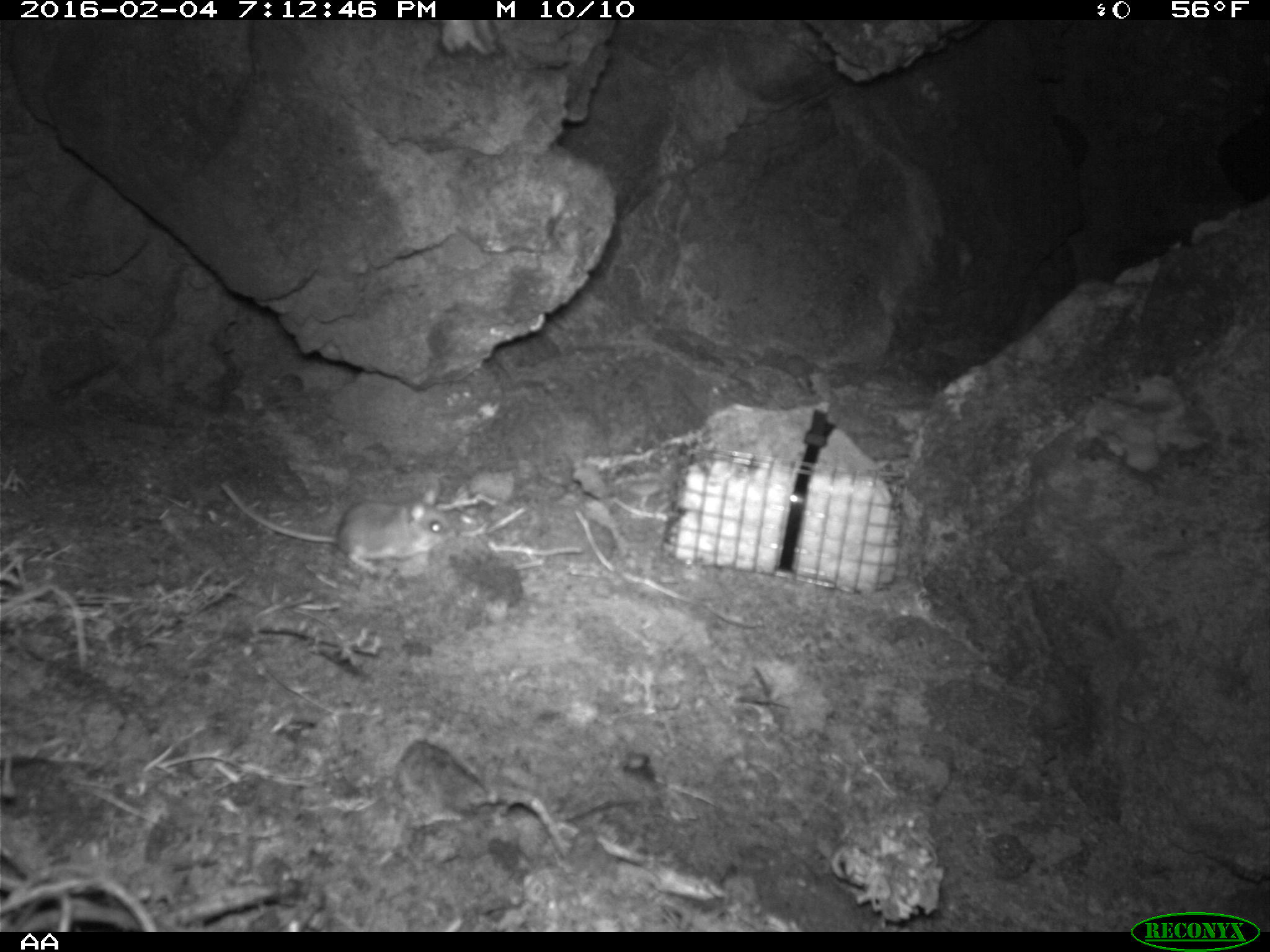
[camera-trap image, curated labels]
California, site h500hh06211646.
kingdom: Animalia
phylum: Chordata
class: Mammalia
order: Rodentia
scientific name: Rodentia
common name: rodent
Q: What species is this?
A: Rodent (Rodentia).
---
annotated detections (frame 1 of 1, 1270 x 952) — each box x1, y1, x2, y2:
rodent: 220, 480, 456, 576